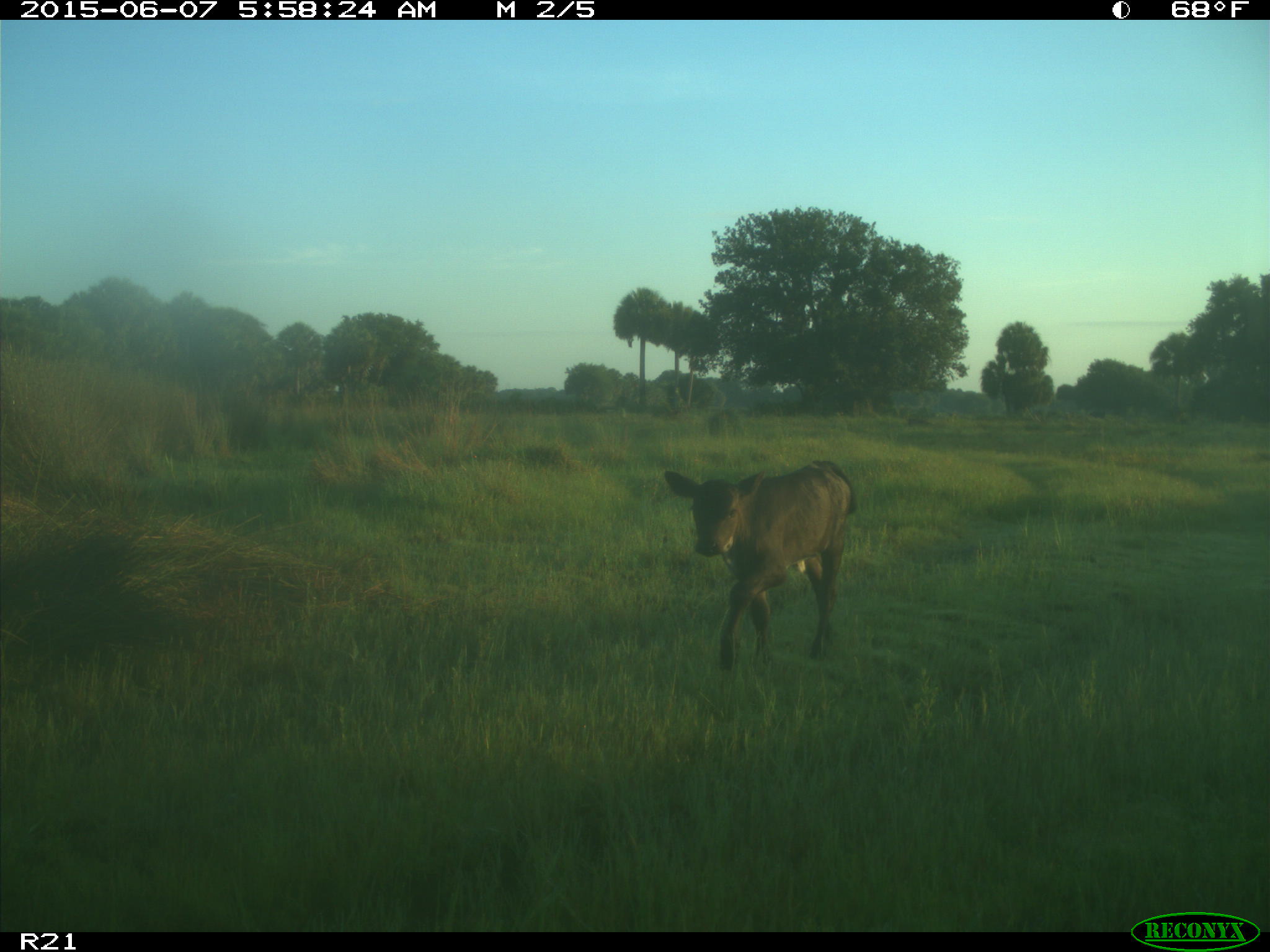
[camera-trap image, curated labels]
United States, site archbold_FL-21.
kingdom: Animalia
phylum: Chordata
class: Mammalia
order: Artiodactyla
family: Bovidae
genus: Bos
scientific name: Bos taurus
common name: domestic cow